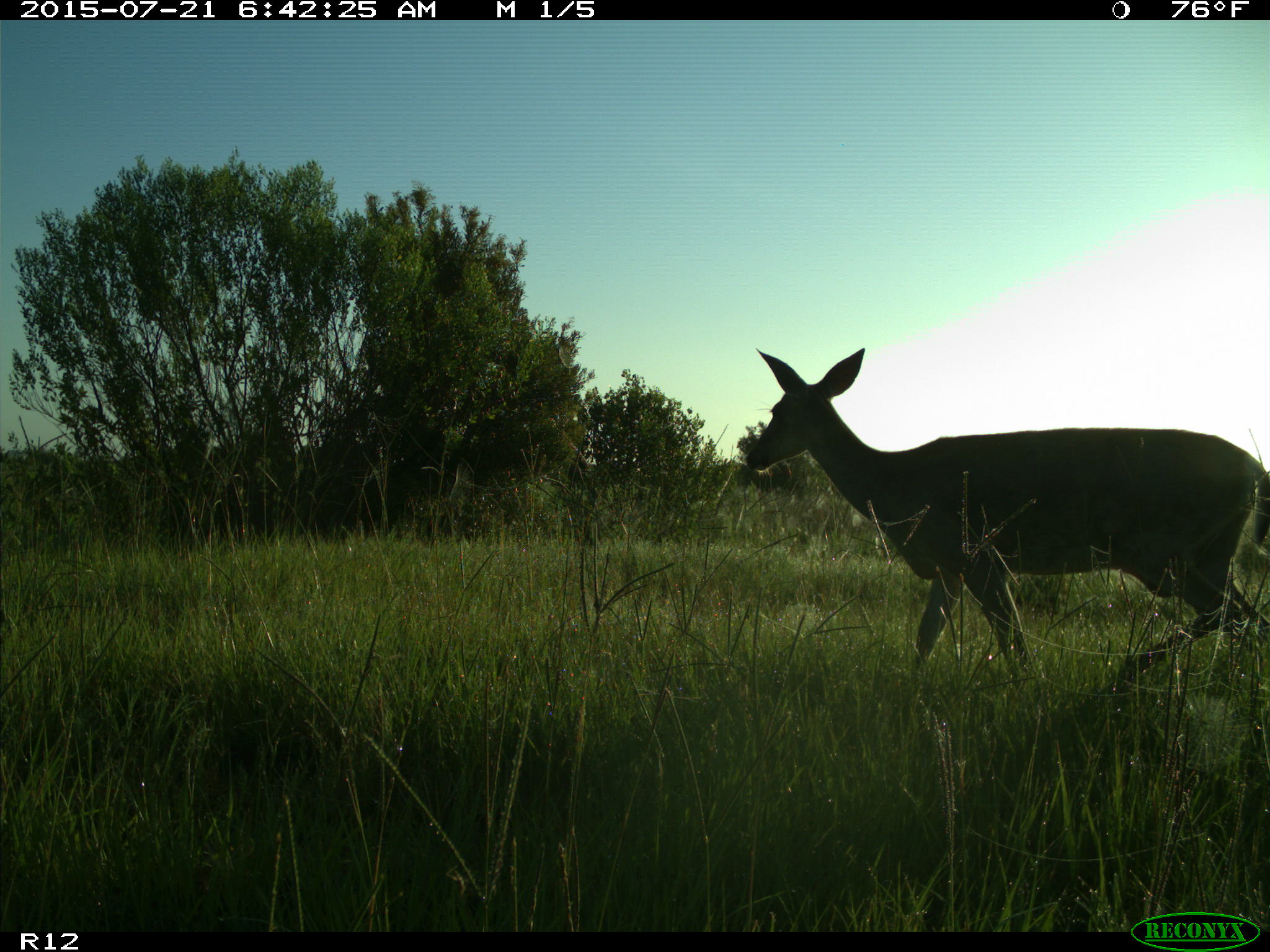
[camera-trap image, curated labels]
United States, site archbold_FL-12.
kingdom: Animalia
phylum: Chordata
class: Mammalia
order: Artiodactyla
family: Cervidae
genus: Odocoileus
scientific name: Odocoileus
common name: deer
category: unidentified deer